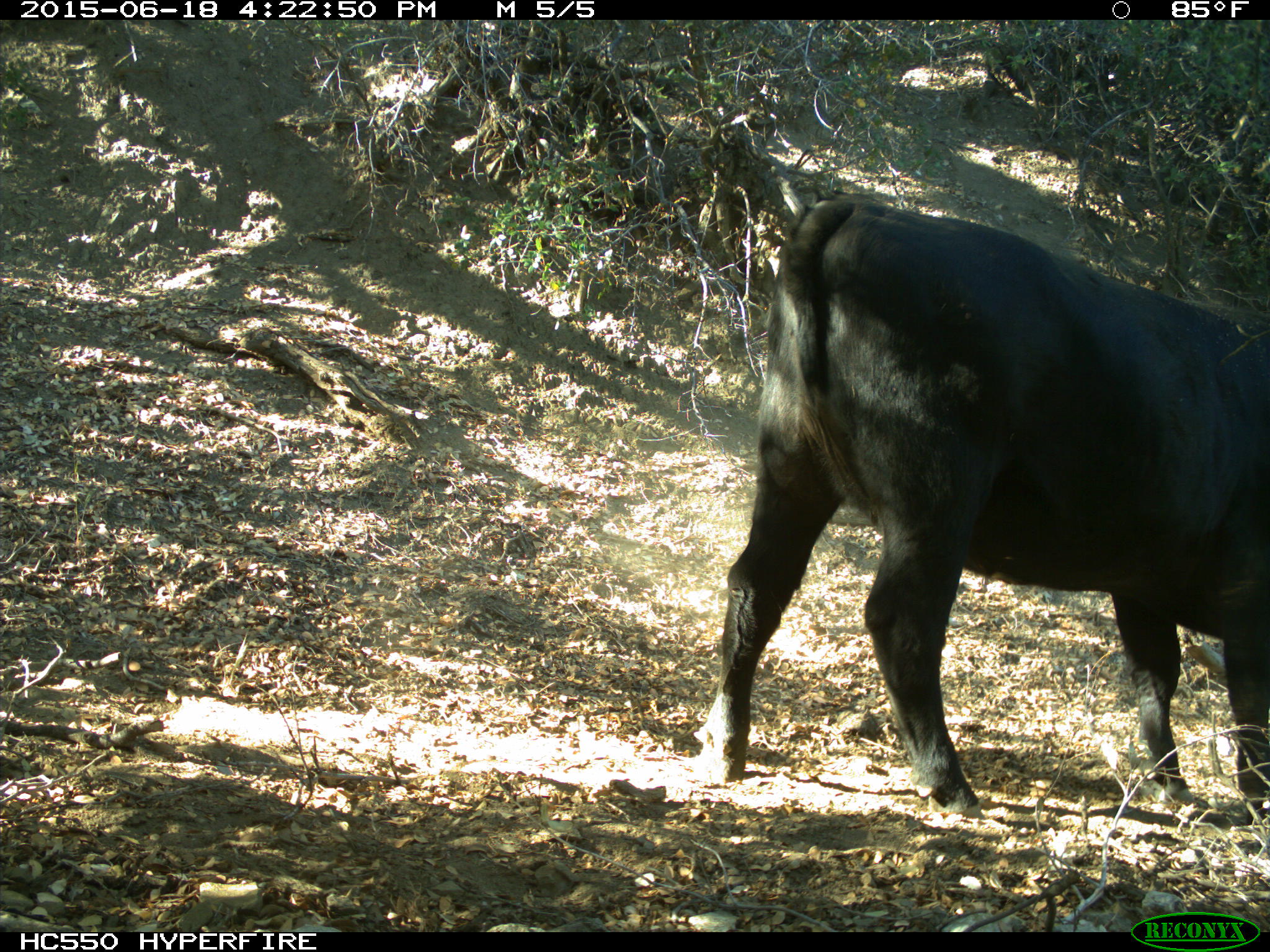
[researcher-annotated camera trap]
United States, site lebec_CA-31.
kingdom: Animalia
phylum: Chordata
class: Mammalia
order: Artiodactyla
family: Bovidae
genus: Bos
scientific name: Bos taurus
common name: domestic cow